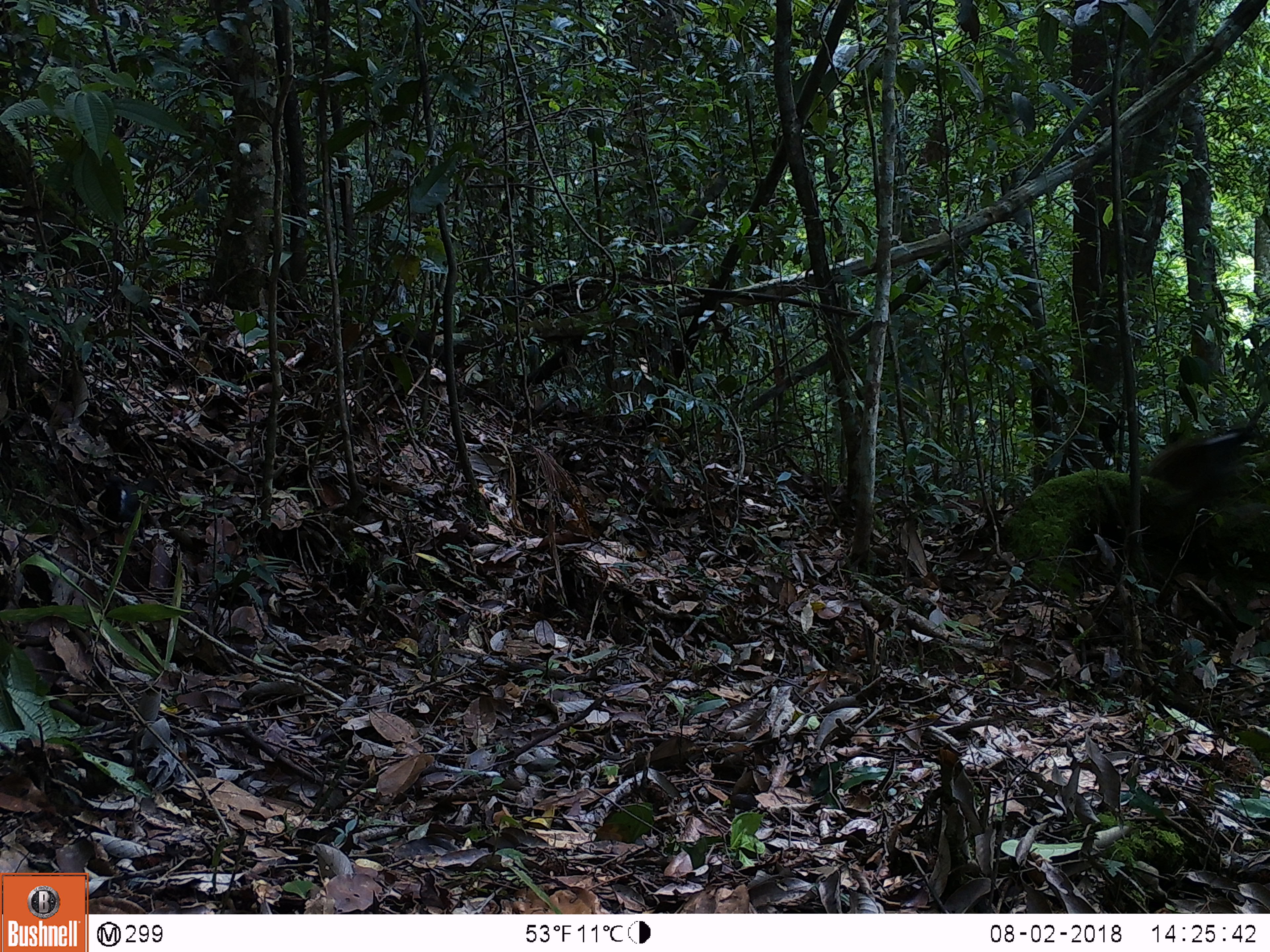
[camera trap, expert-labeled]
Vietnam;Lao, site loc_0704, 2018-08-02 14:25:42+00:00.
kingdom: Animalia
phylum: Chordata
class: Aves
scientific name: Aves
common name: bird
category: unidentified bird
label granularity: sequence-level